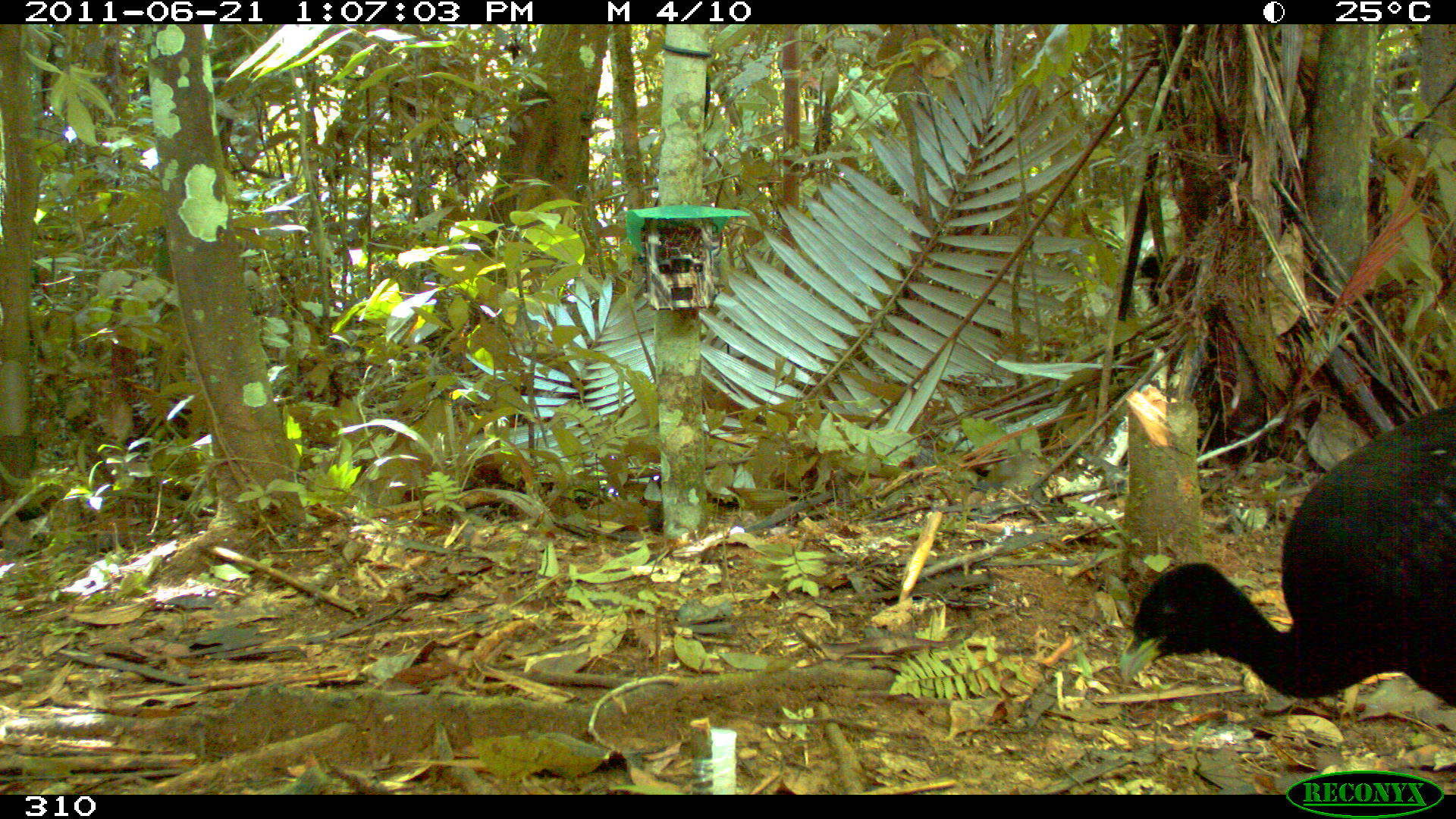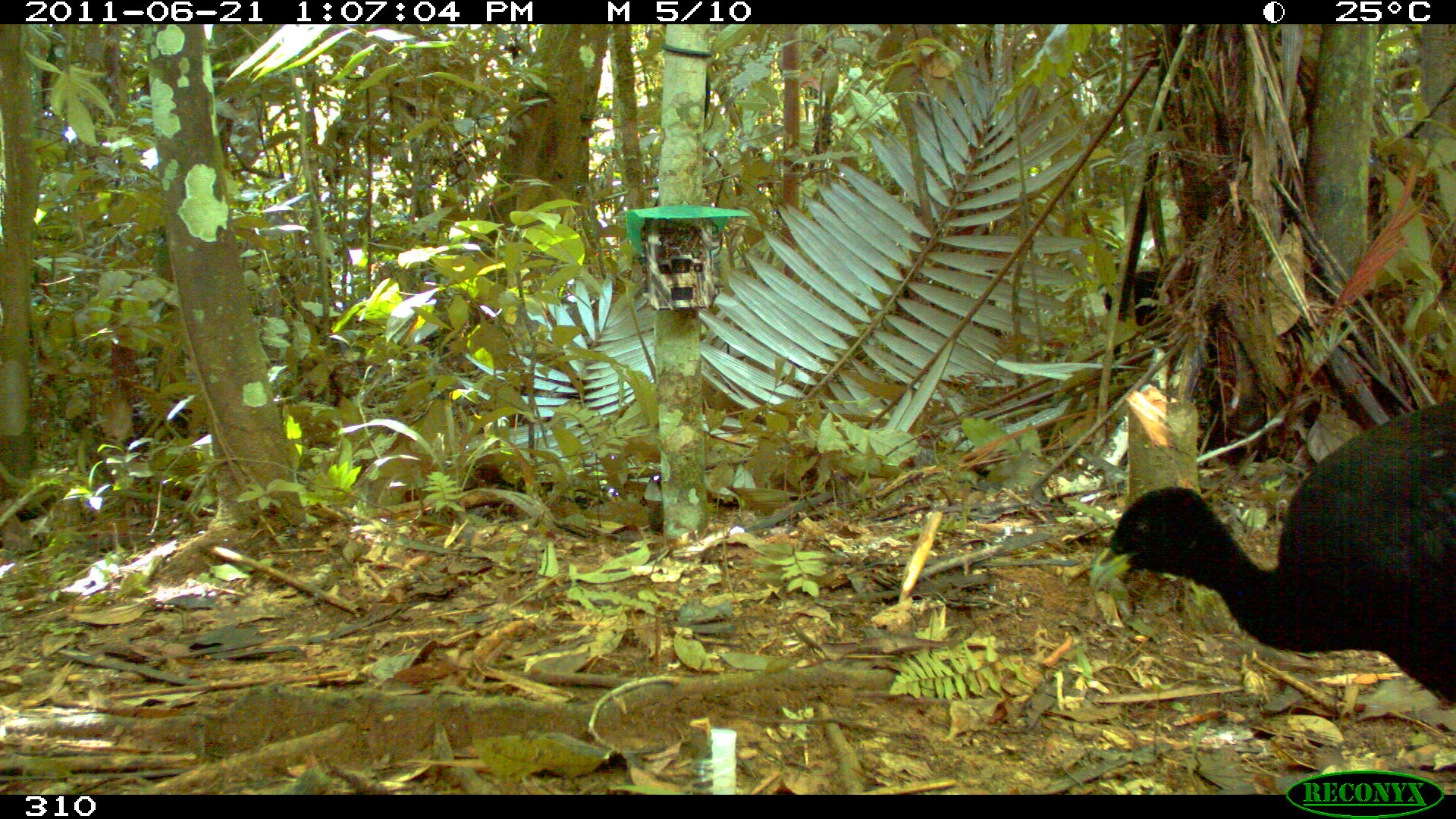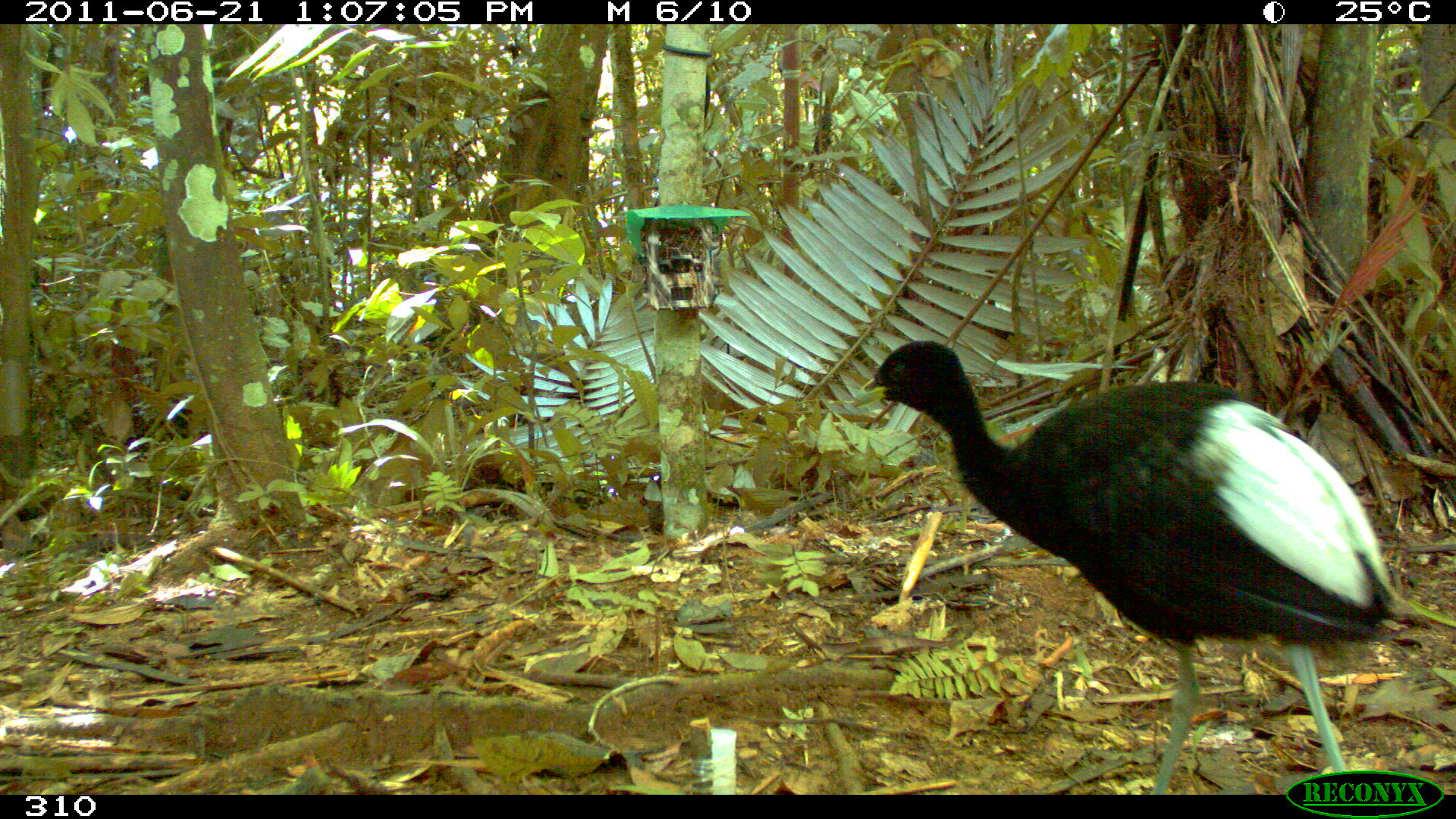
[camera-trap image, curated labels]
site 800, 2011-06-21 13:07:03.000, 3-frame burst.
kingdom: Animalia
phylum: Chordata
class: Aves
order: Gruiformes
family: Psophiidae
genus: Psophia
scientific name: Psophia leucoptera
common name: pale-winged trumpeter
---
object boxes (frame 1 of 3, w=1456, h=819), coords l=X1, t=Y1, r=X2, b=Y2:
psophia leucoptera: l=1114, t=402, r=1455, b=710